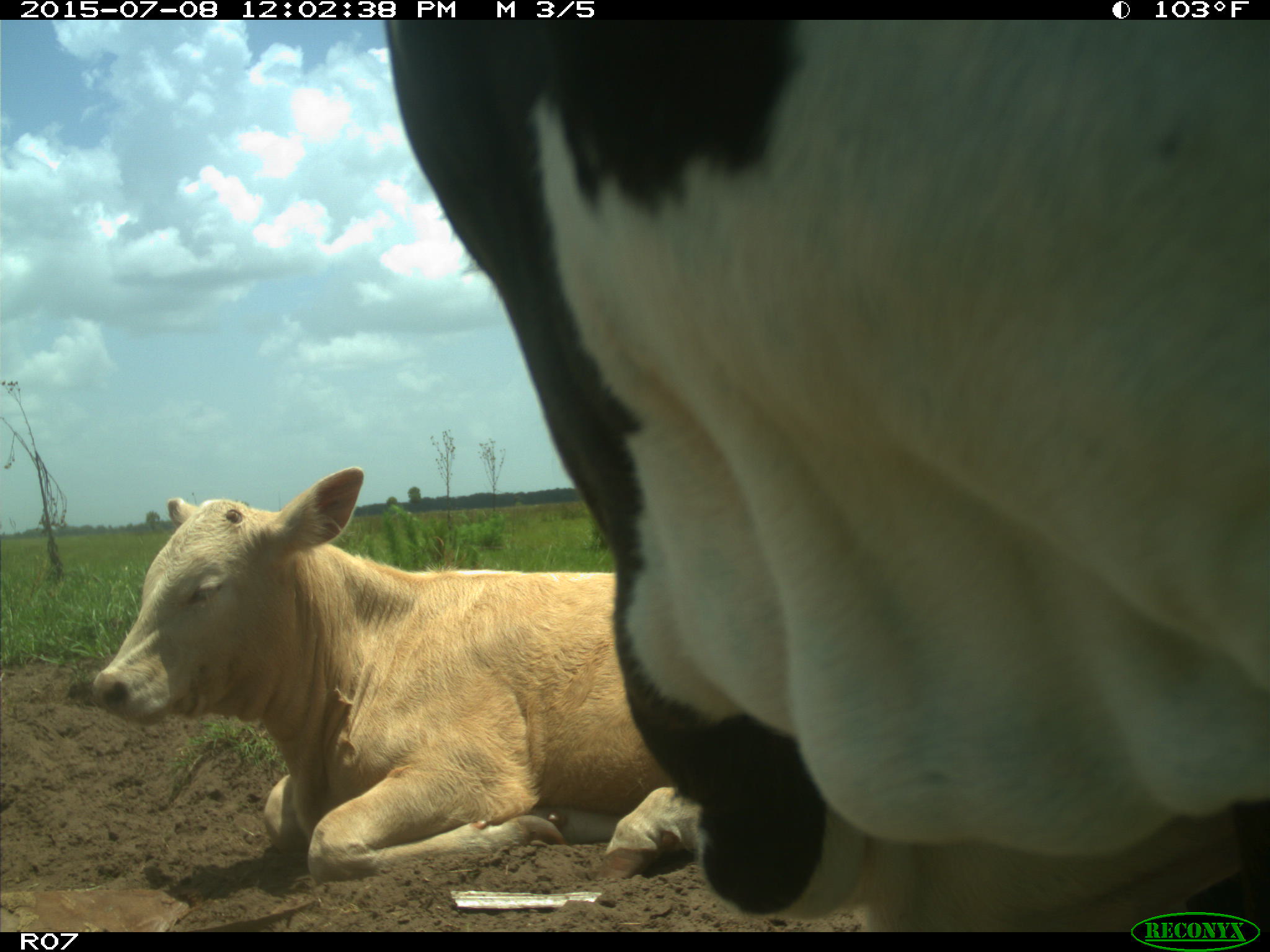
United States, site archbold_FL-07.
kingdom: Animalia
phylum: Chordata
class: Mammalia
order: Artiodactyla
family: Bovidae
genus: Bos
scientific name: Bos taurus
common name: domestic cow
Bos taurus (domestic cow).